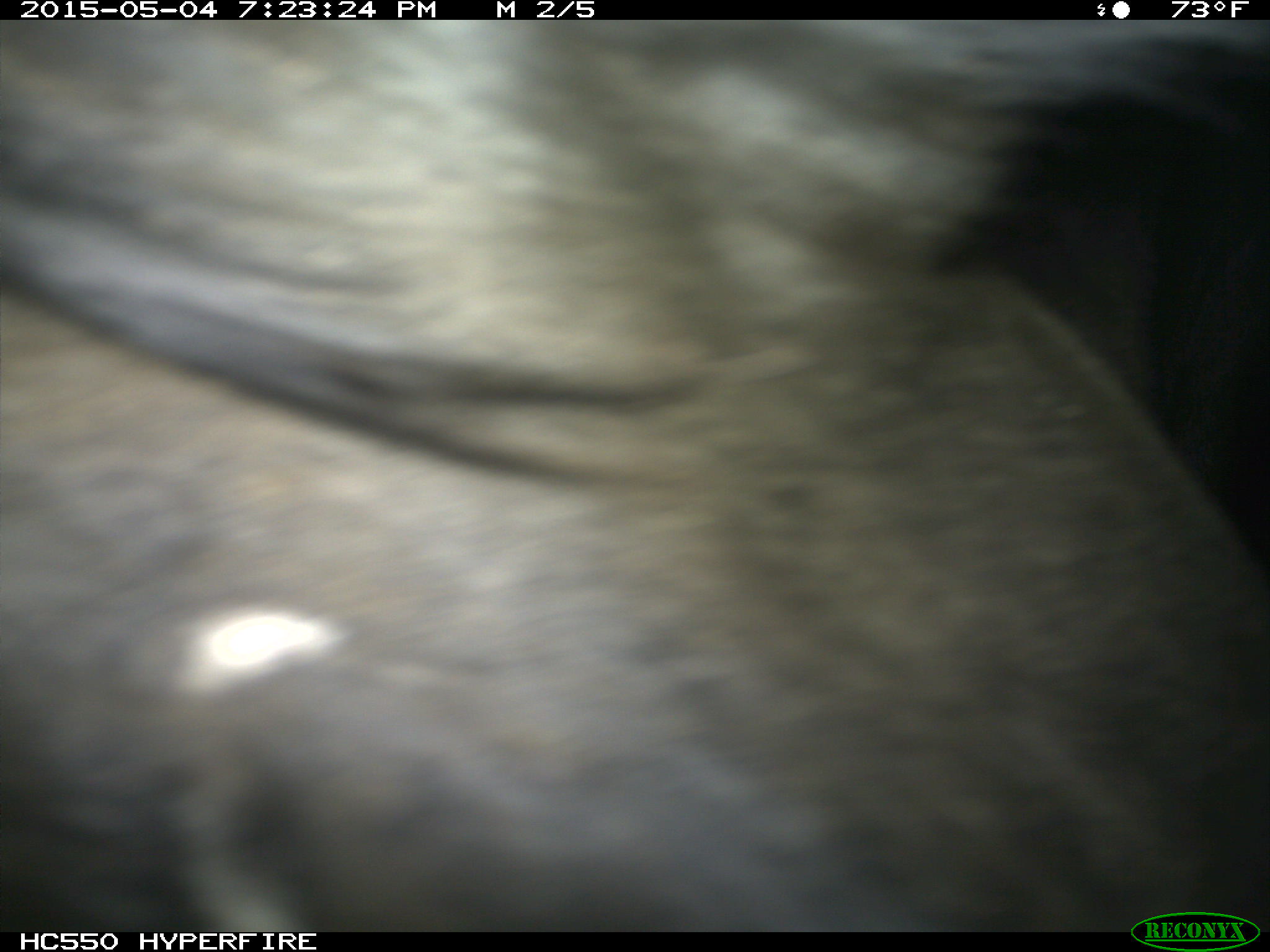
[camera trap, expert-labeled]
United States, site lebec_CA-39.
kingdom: Animalia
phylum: Chordata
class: Mammalia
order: Artiodactyla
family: Bovidae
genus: Bos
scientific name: Bos taurus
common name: domestic cow